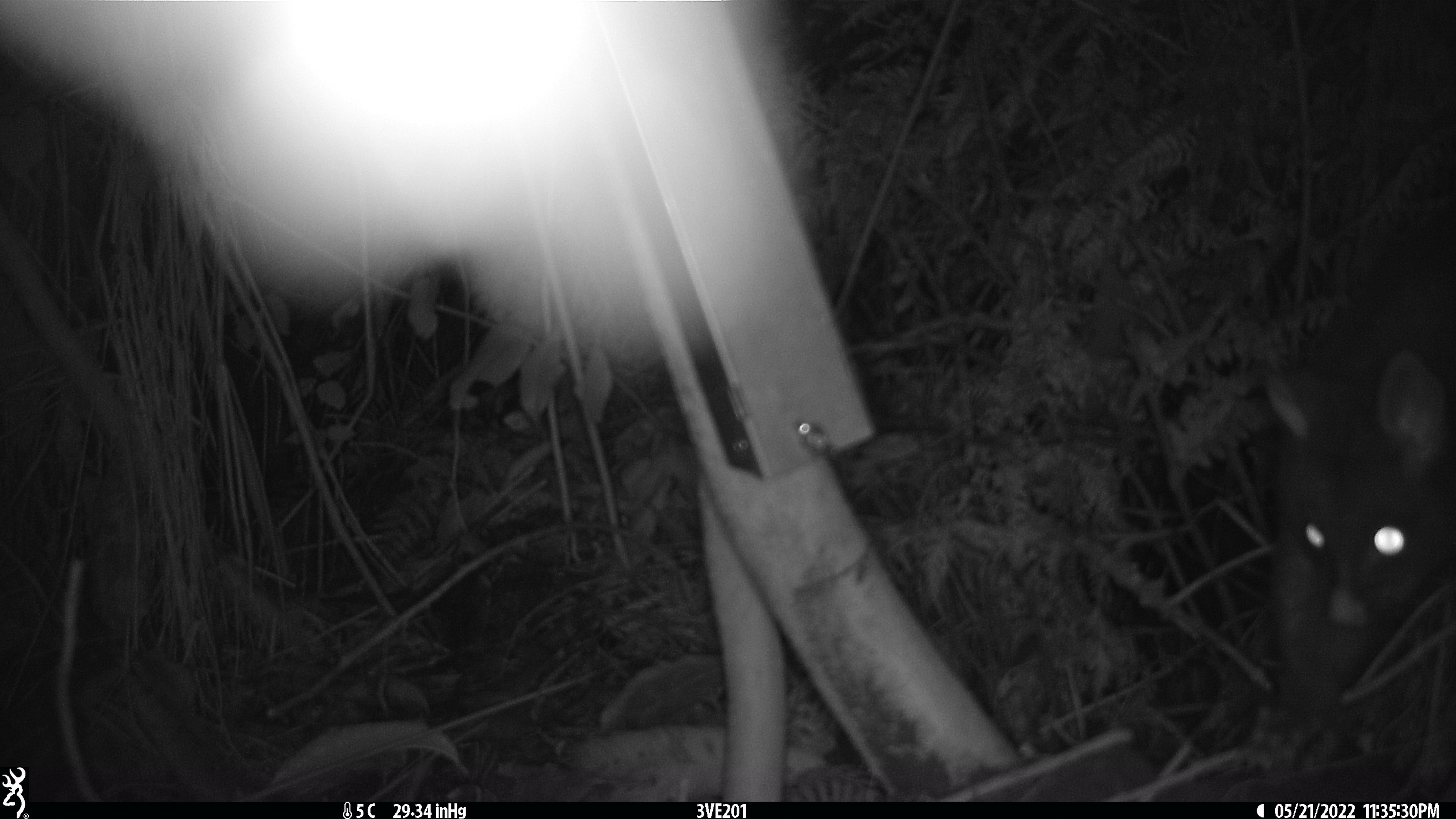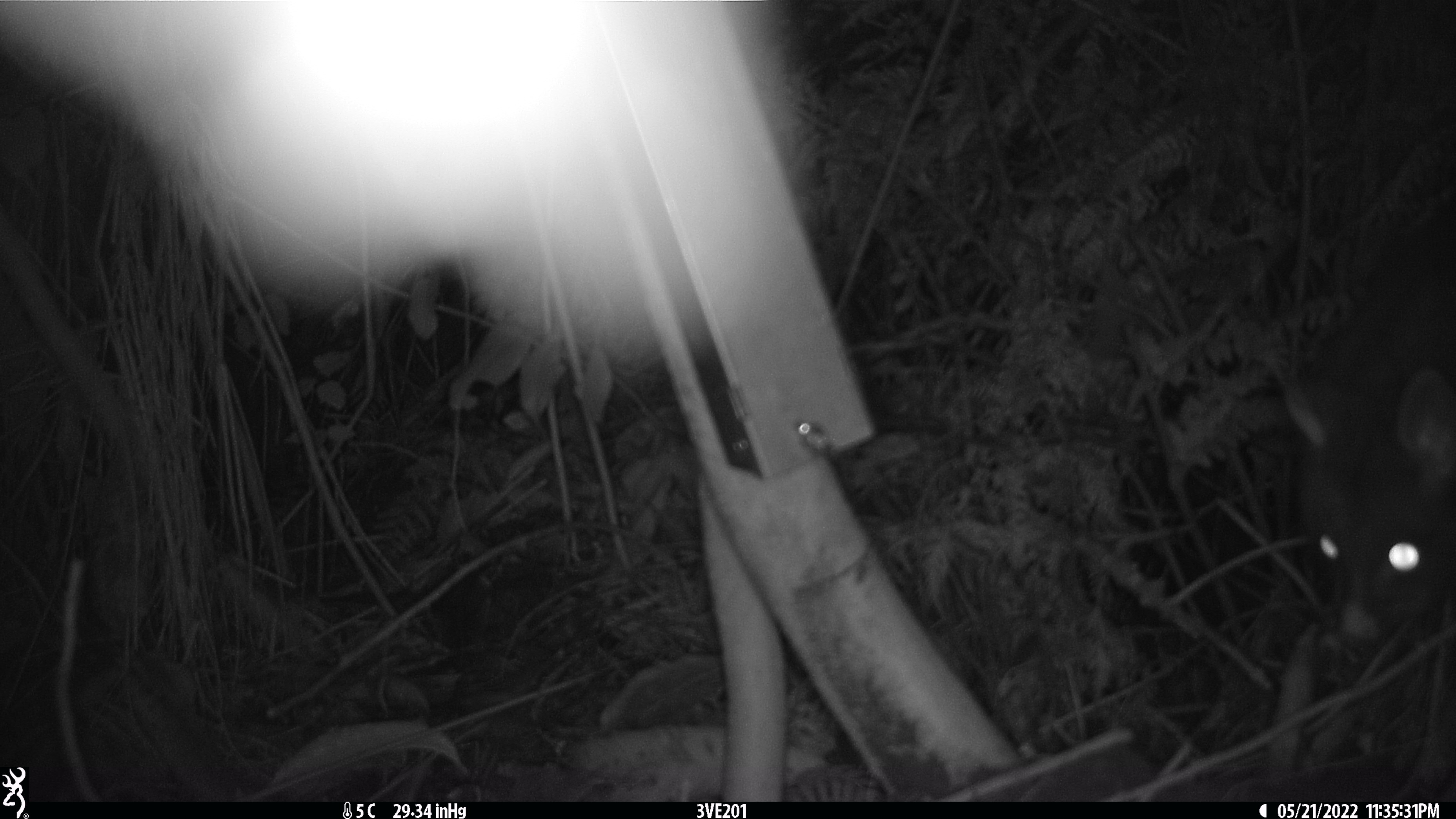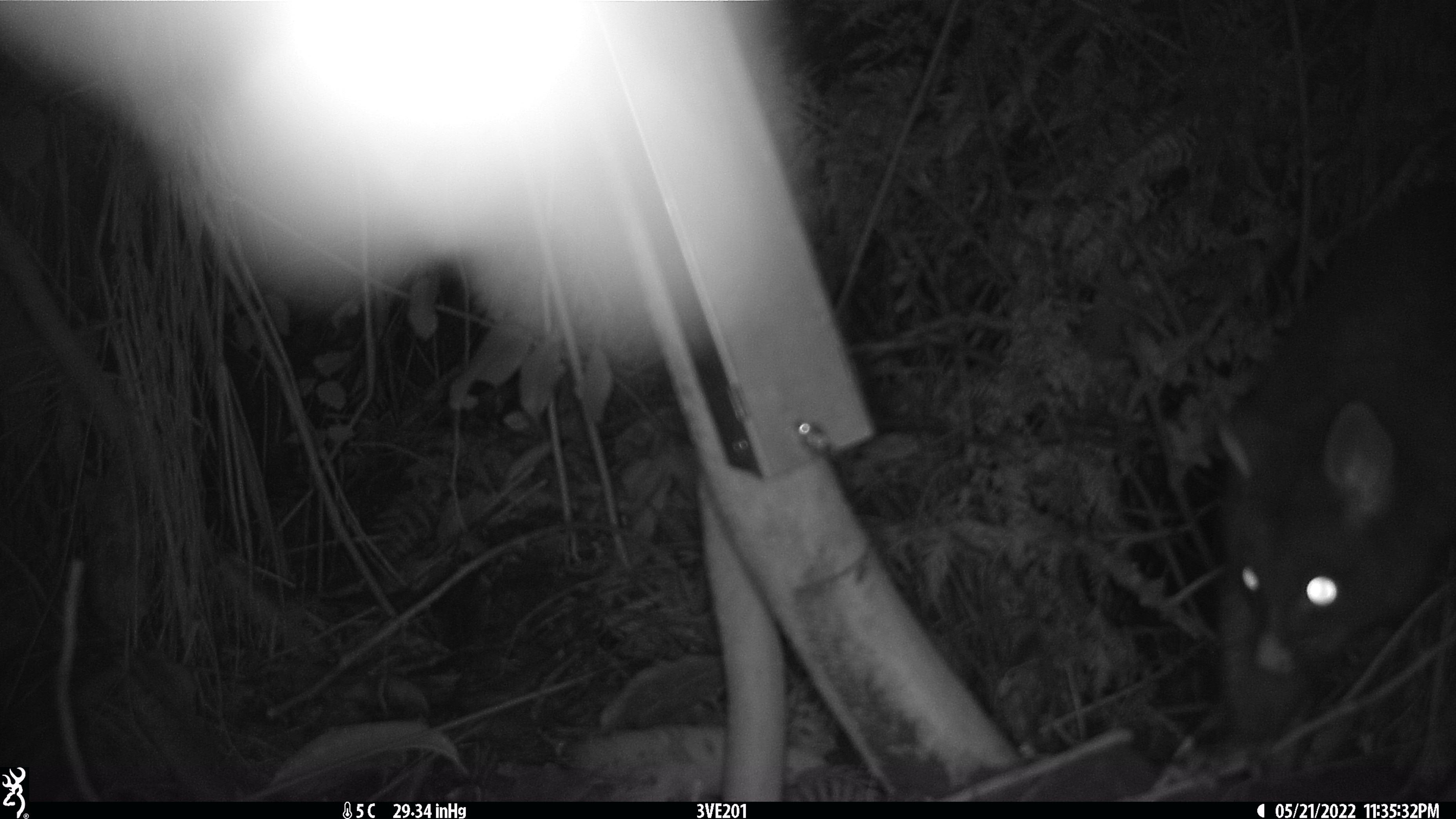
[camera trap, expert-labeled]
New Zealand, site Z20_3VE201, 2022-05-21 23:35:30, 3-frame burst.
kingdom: Animalia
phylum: Chordata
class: Mammalia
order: Diprotodontia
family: Phalangeridae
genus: Trichosurus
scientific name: Trichosurus vulpecula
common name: common brushtail possum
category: possum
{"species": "possum (common brushtail possum) (Trichosurus vulpecula)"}